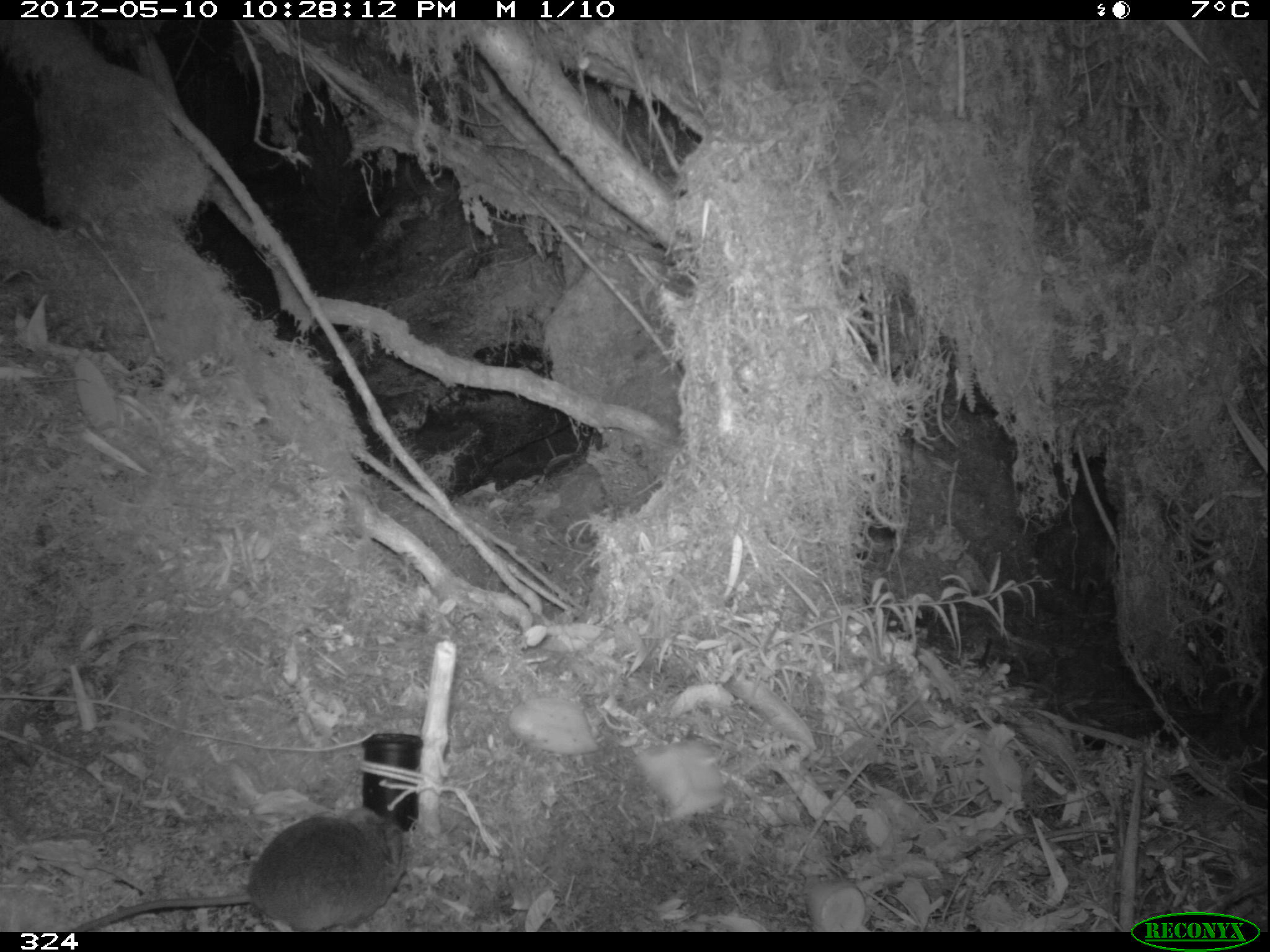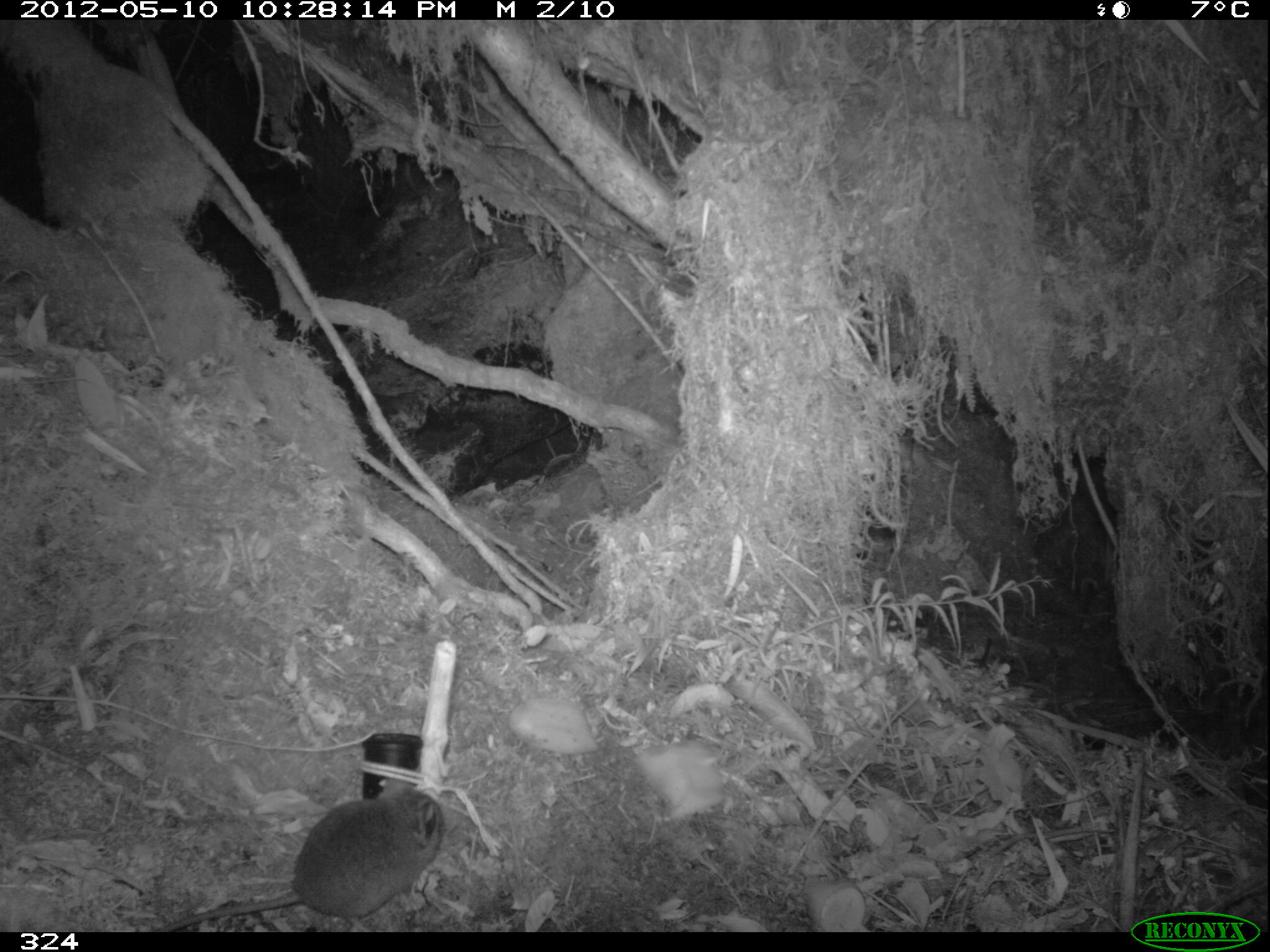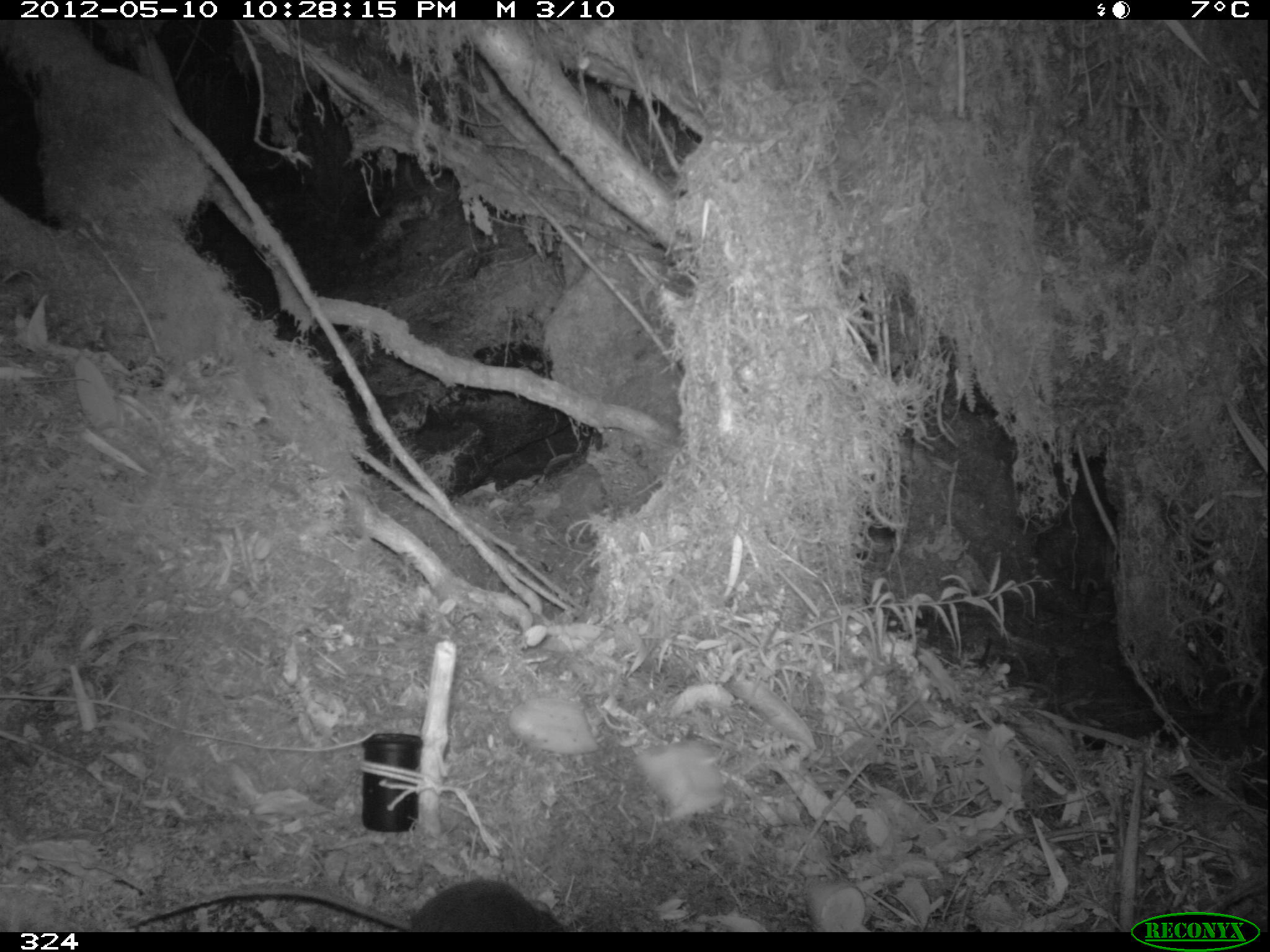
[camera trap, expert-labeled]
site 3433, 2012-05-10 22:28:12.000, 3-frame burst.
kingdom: Animalia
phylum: Chordata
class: Mammalia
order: Rodentia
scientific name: Rodentia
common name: rodents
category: unknown rodent